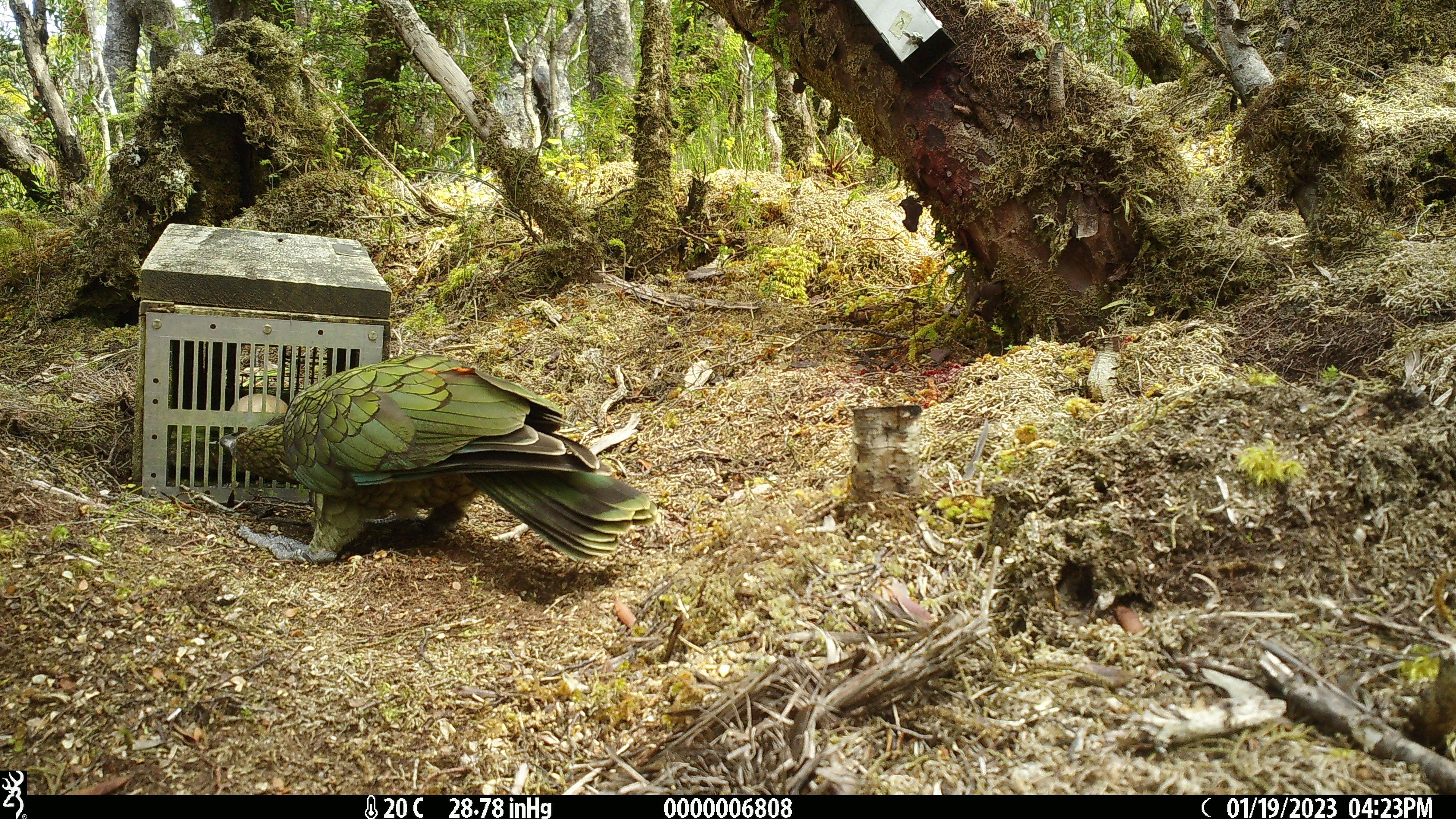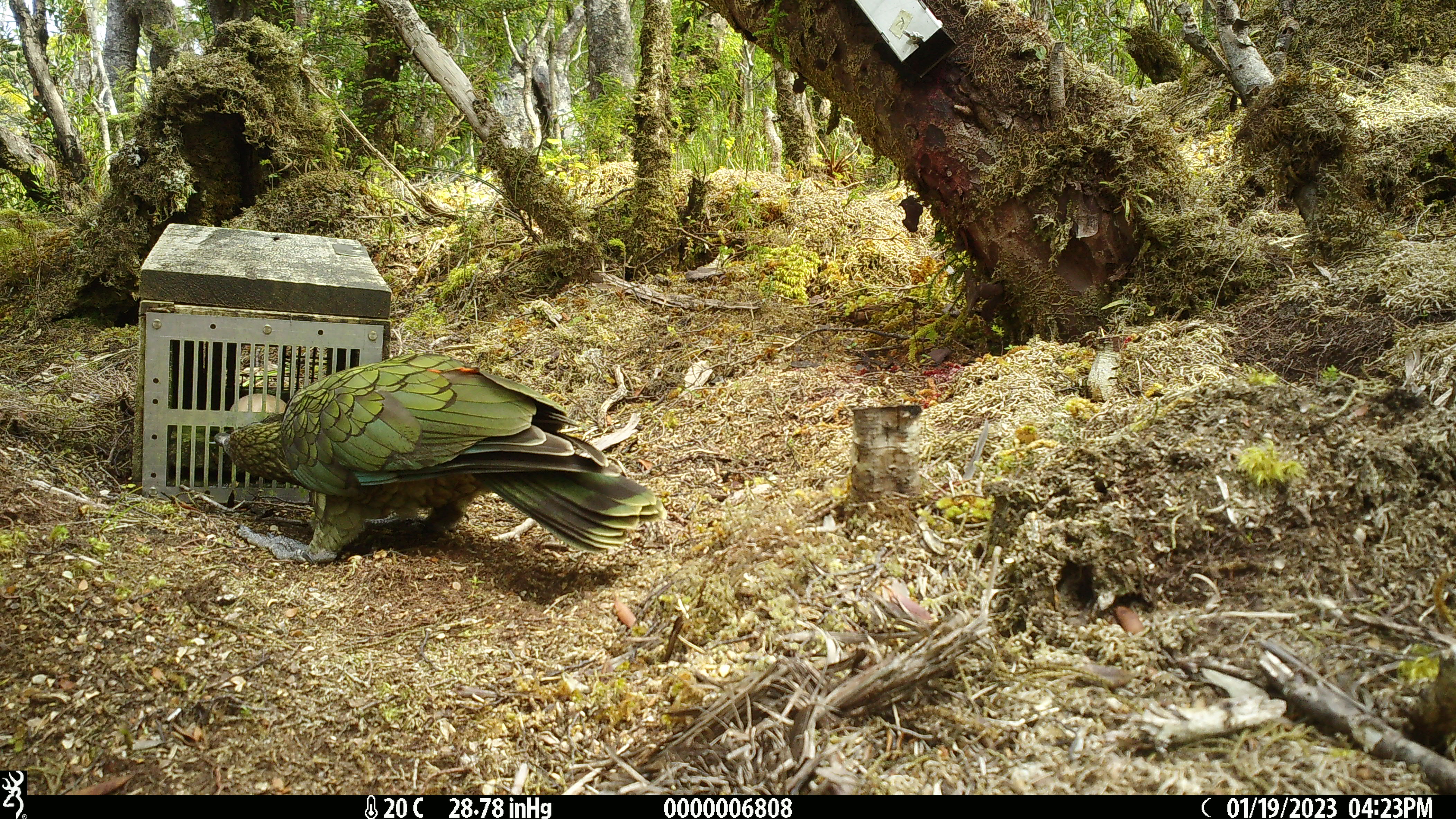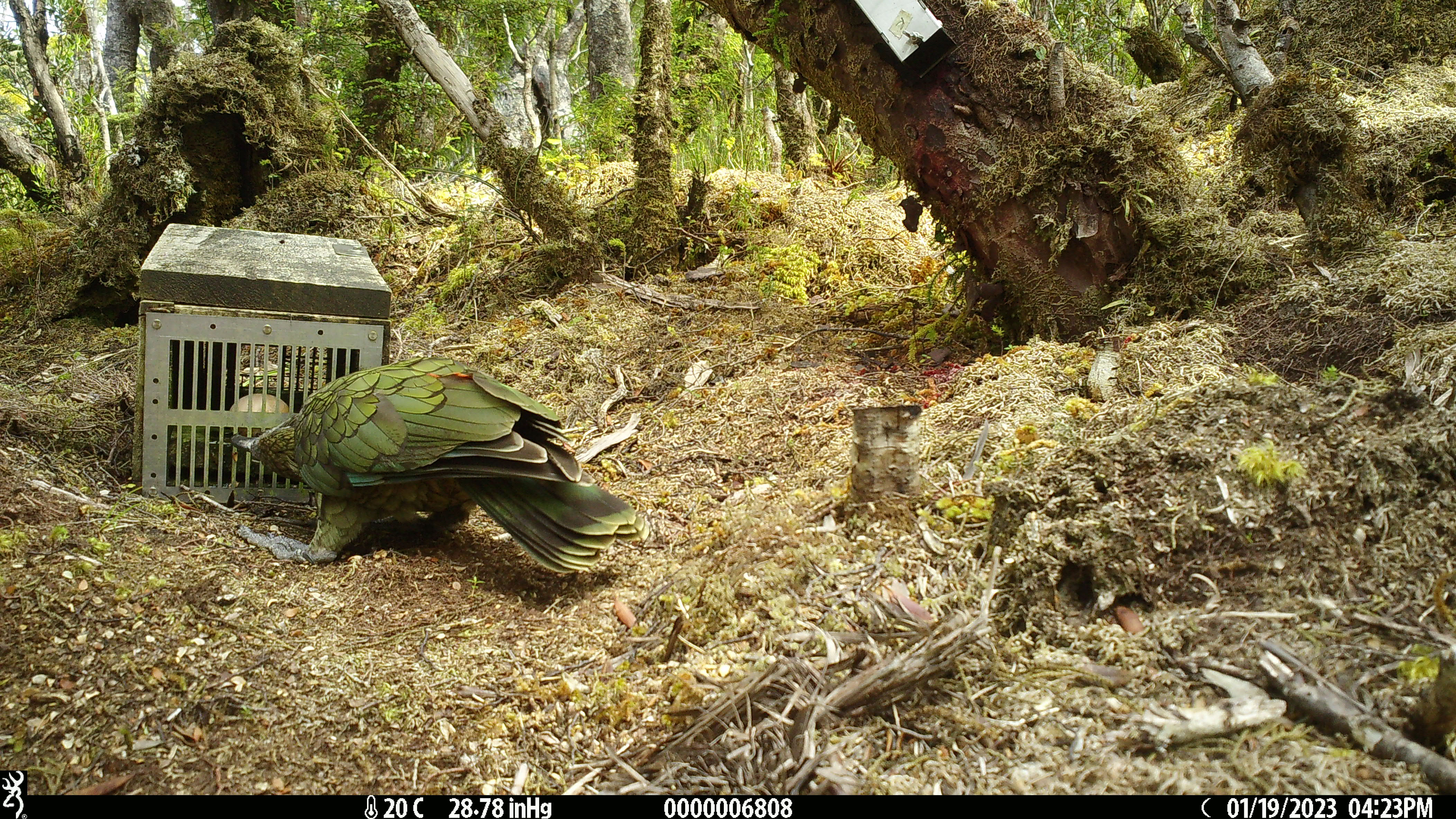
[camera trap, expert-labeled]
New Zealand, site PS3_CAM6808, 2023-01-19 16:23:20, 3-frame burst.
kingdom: Animalia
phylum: Chordata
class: Aves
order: Psittaciformes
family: Strigopidae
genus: Nestor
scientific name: Nestor notabilis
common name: kea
Kea (Nestor notabilis).